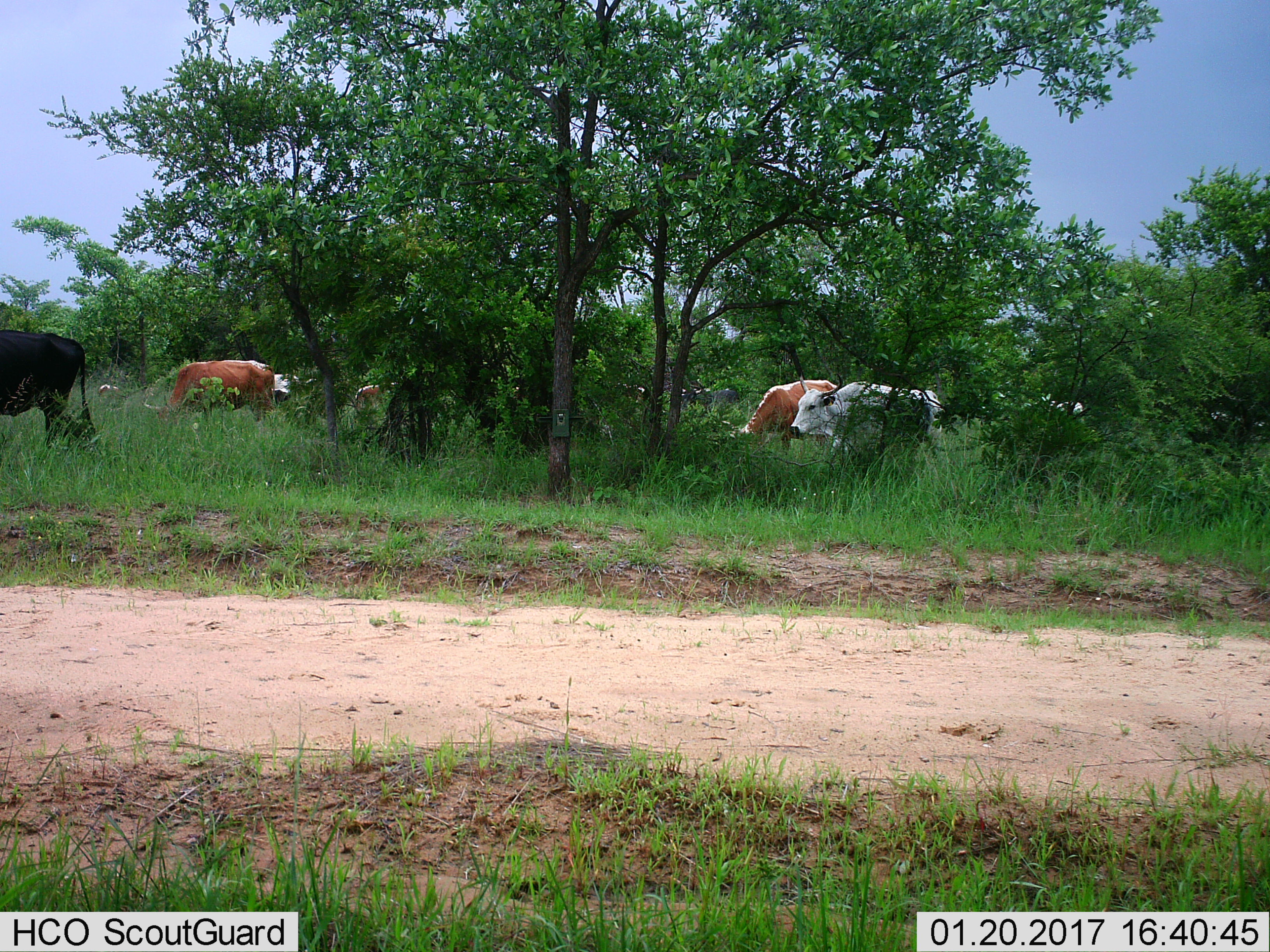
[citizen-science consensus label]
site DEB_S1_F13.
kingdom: Animalia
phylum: Chordata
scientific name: Vertebrata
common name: domestic animal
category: domesticanimal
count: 11-50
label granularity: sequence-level